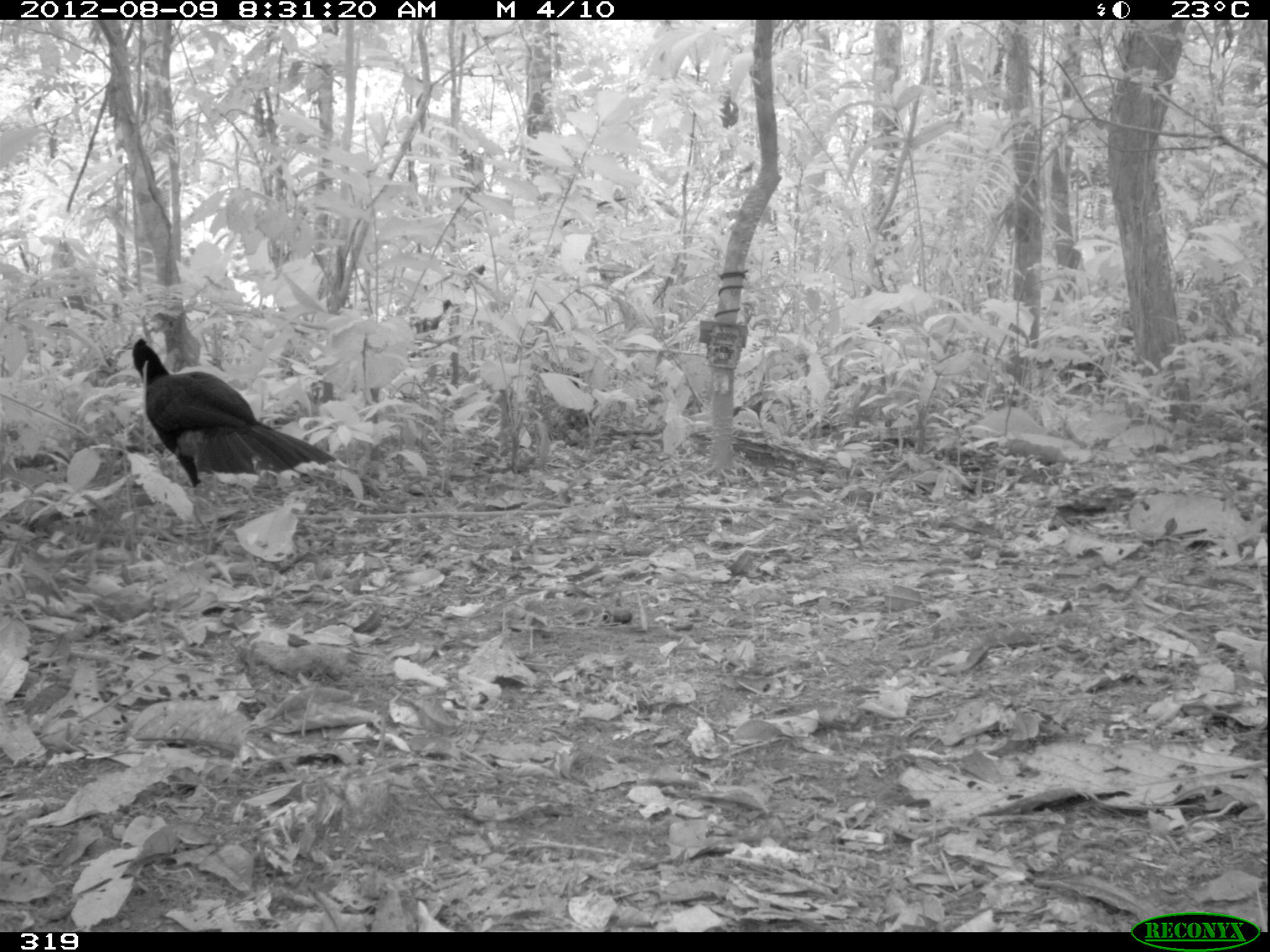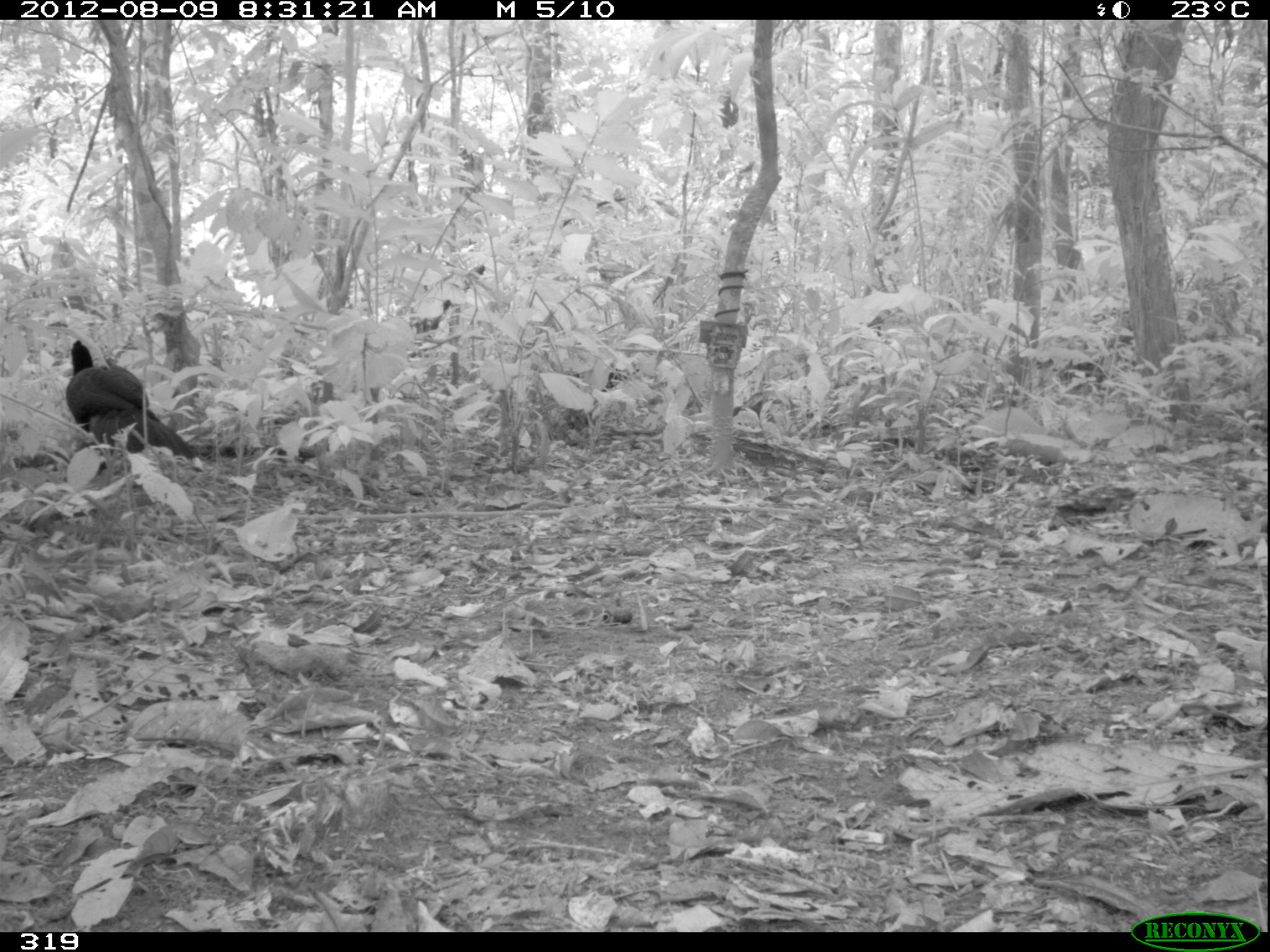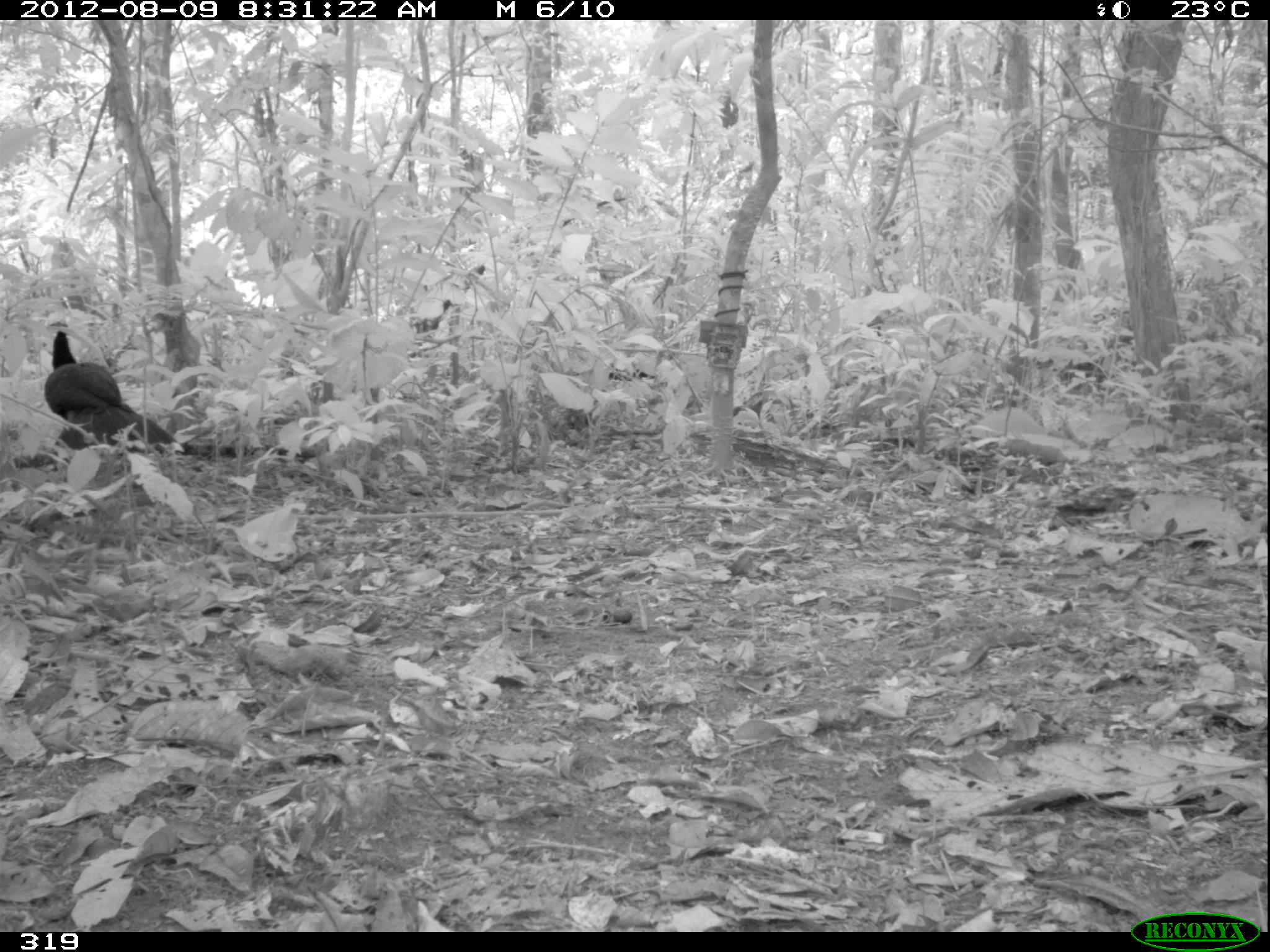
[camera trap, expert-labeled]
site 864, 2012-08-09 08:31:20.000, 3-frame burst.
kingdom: Animalia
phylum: Chordata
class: Aves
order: Galliformes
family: Cracidae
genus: Mitu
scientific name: Mitu tuberosum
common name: razor-billed curassow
Mitu tuberosum (razor-billed curassow).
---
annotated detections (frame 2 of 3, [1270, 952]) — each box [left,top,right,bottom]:
mitu tuberosum: [64,338,200,476]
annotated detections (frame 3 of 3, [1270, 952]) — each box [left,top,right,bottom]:
mitu tuberosum: [43,331,185,457]